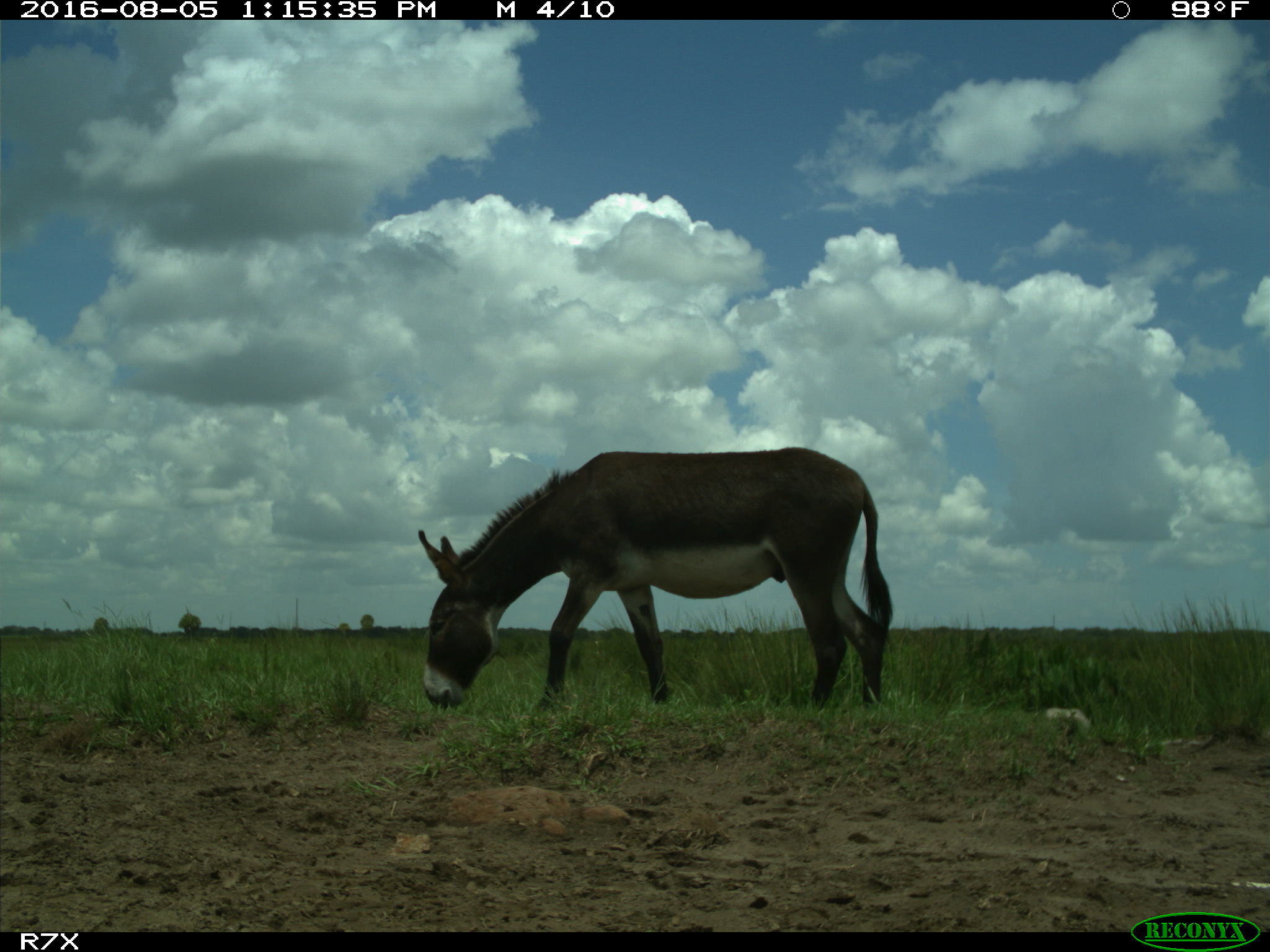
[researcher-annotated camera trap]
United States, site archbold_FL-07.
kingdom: Animalia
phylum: Chordata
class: Mammalia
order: Perissodactyla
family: Equidae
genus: Equus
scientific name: Equus africanus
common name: african wild ass